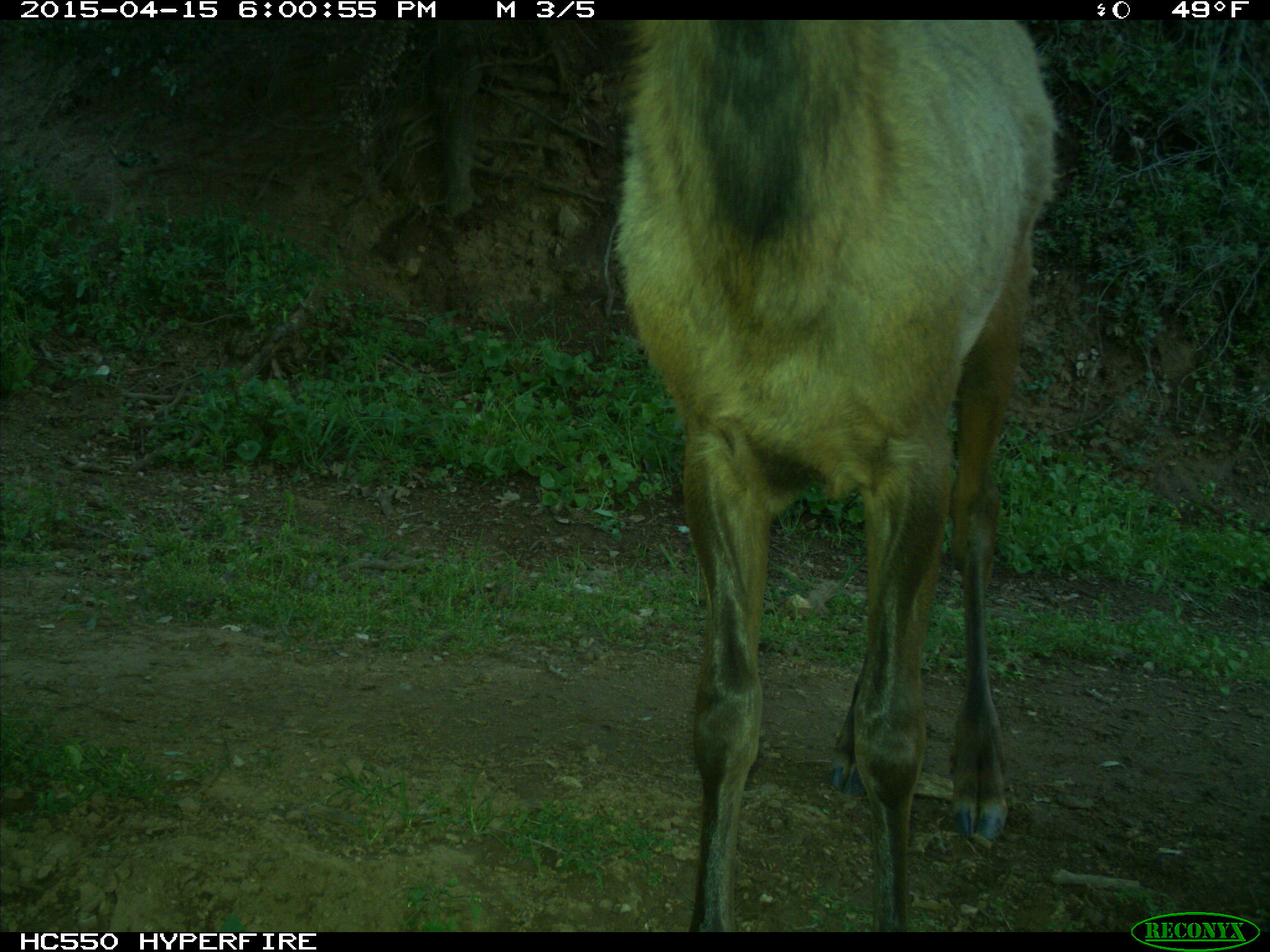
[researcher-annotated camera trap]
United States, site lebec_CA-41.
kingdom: Animalia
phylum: Chordata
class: Mammalia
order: Artiodactyla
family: Cervidae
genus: Cervus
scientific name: Cervus canadensis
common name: elk